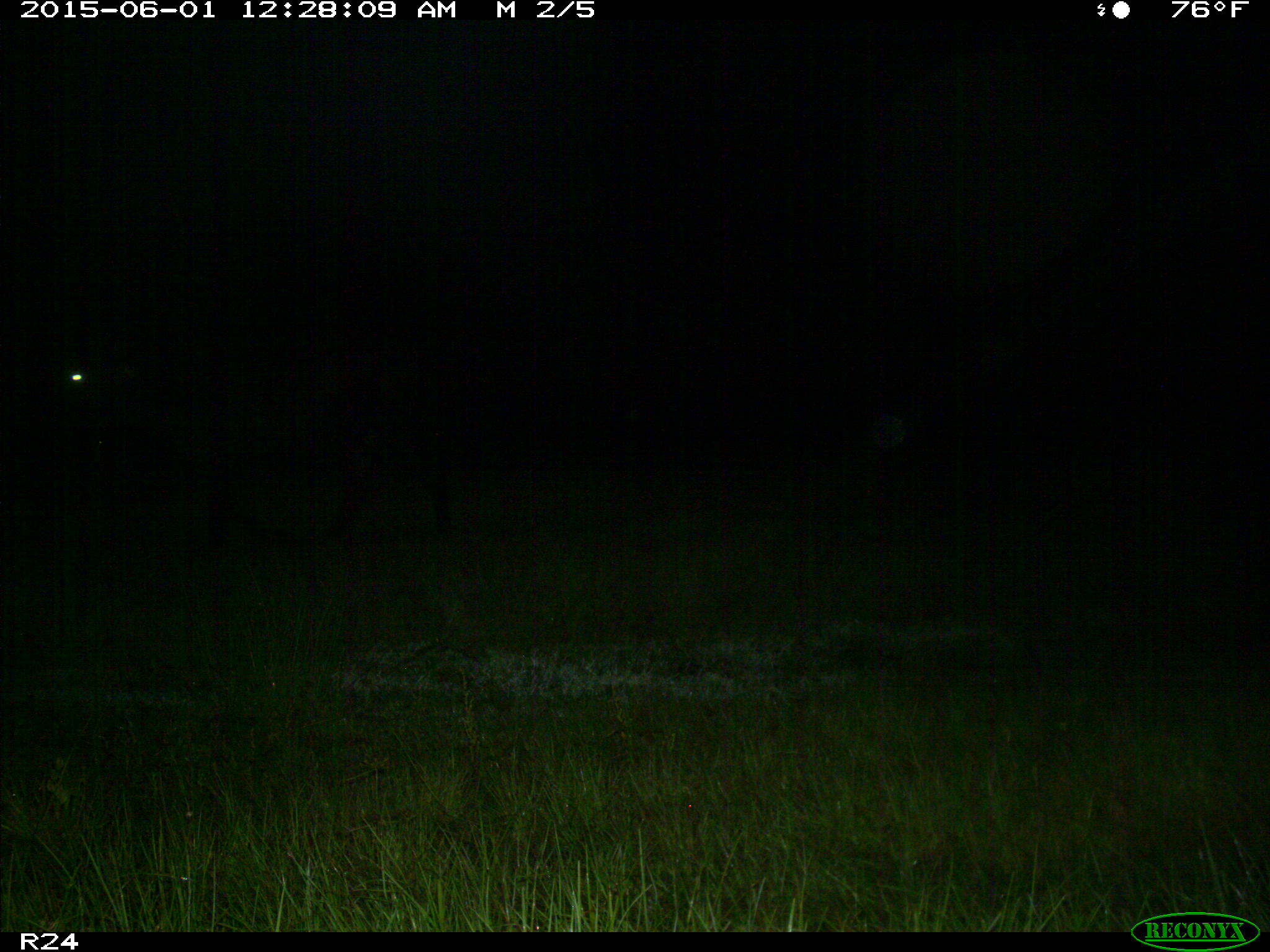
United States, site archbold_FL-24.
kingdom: Animalia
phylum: Chordata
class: Mammalia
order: Artiodactyla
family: Bovidae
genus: Bos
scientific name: Bos taurus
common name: domestic cow